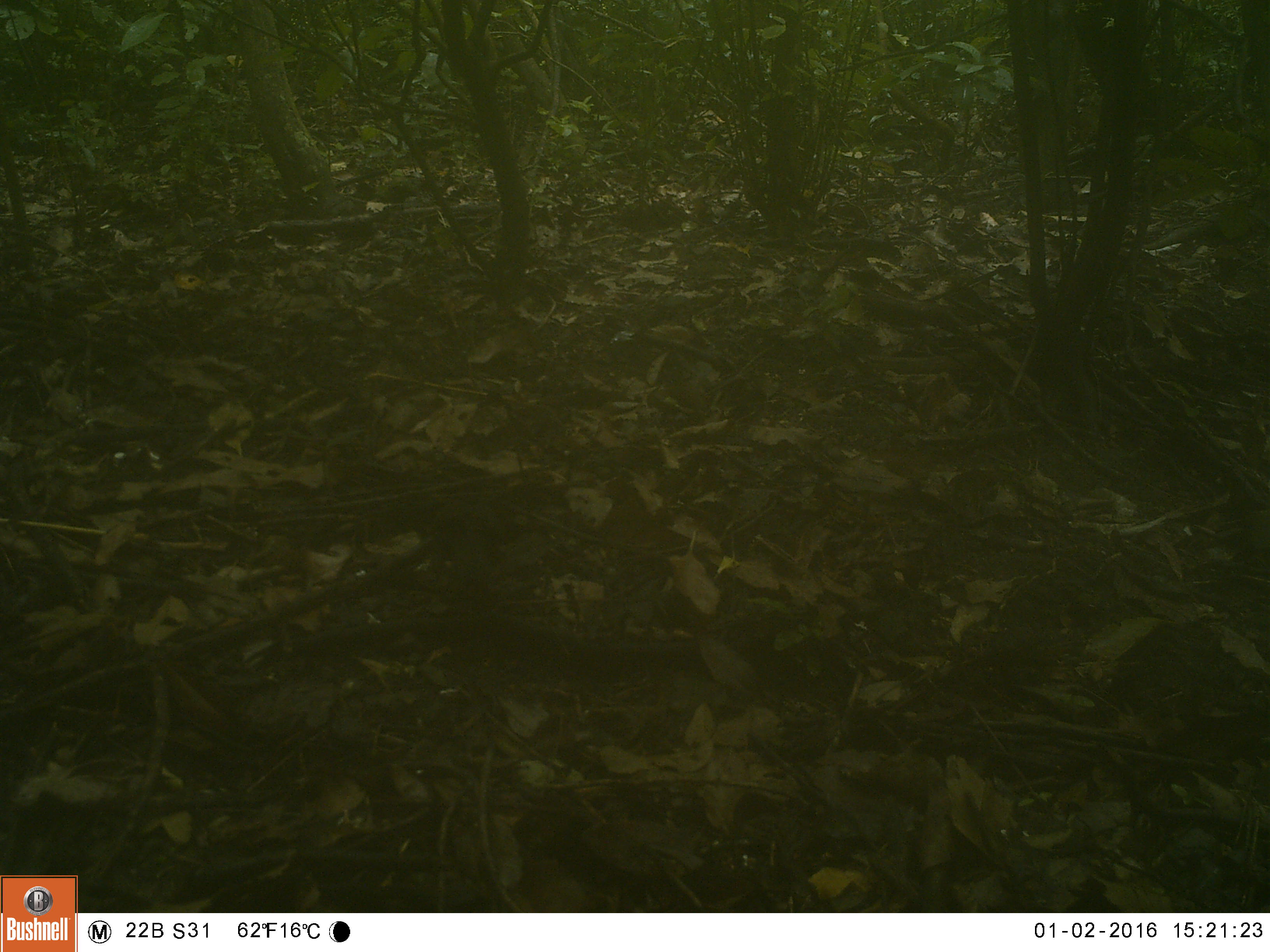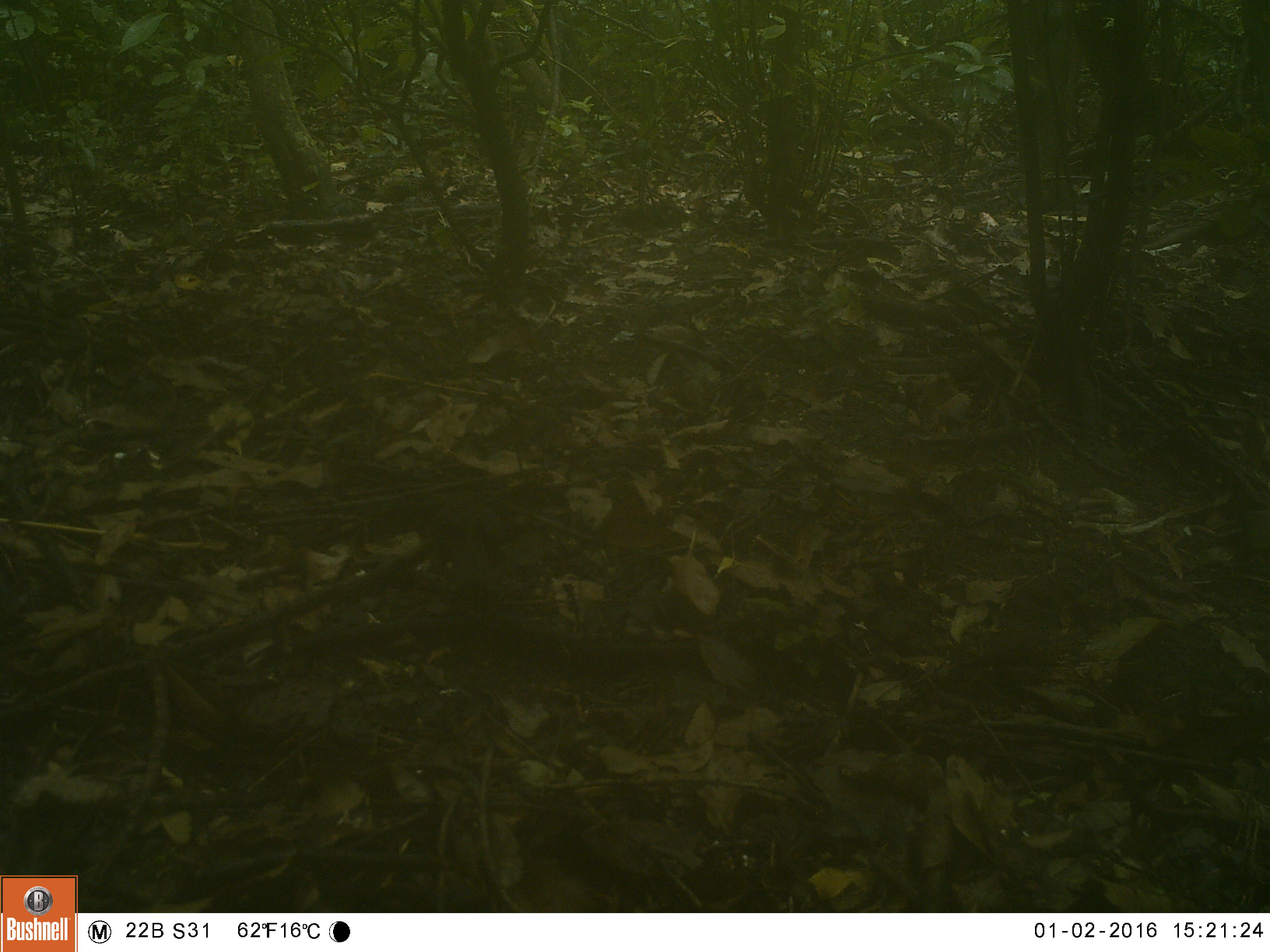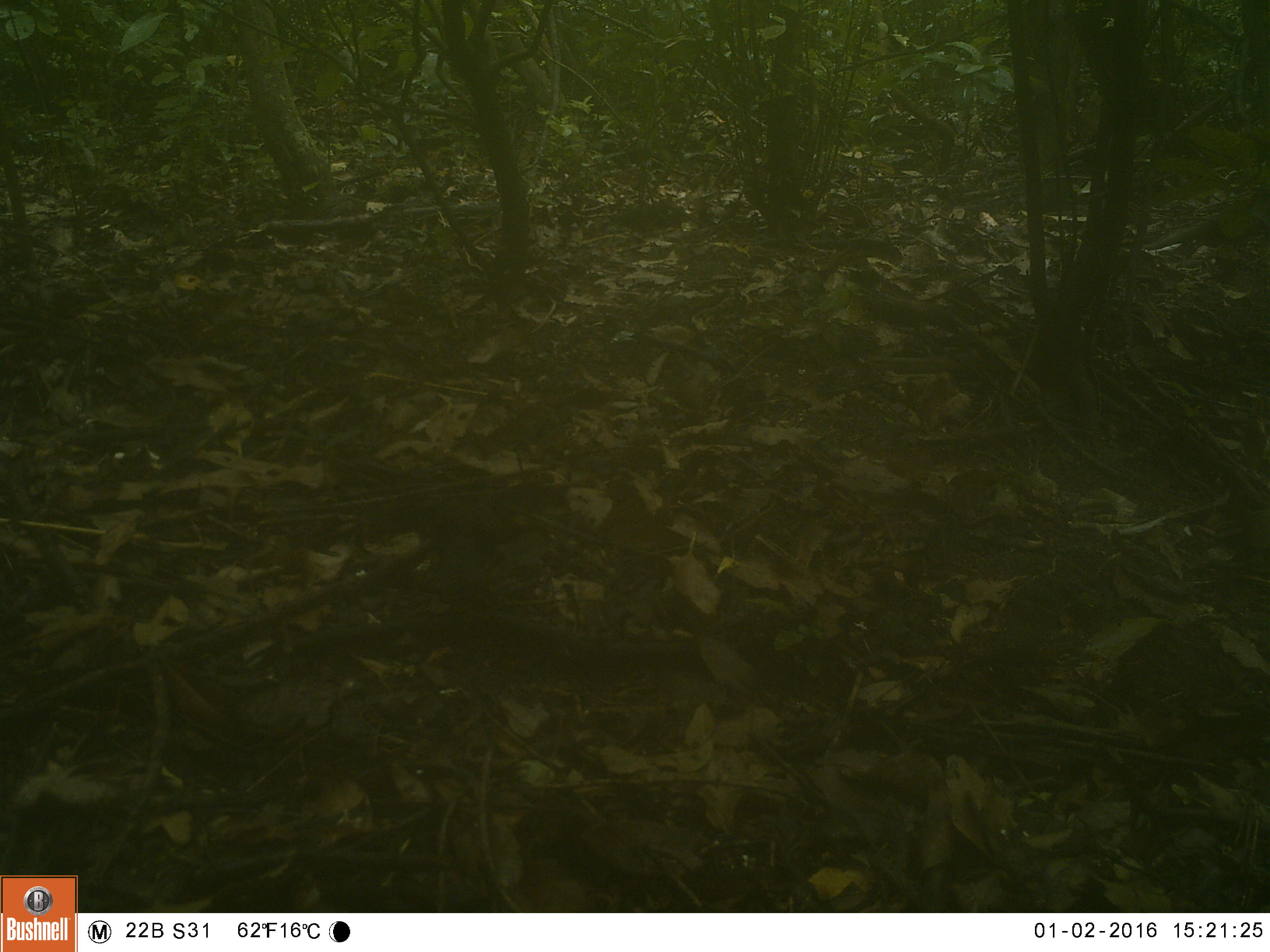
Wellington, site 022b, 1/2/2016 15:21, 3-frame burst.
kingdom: Animalia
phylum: Chordata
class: Aves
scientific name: Aves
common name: bird